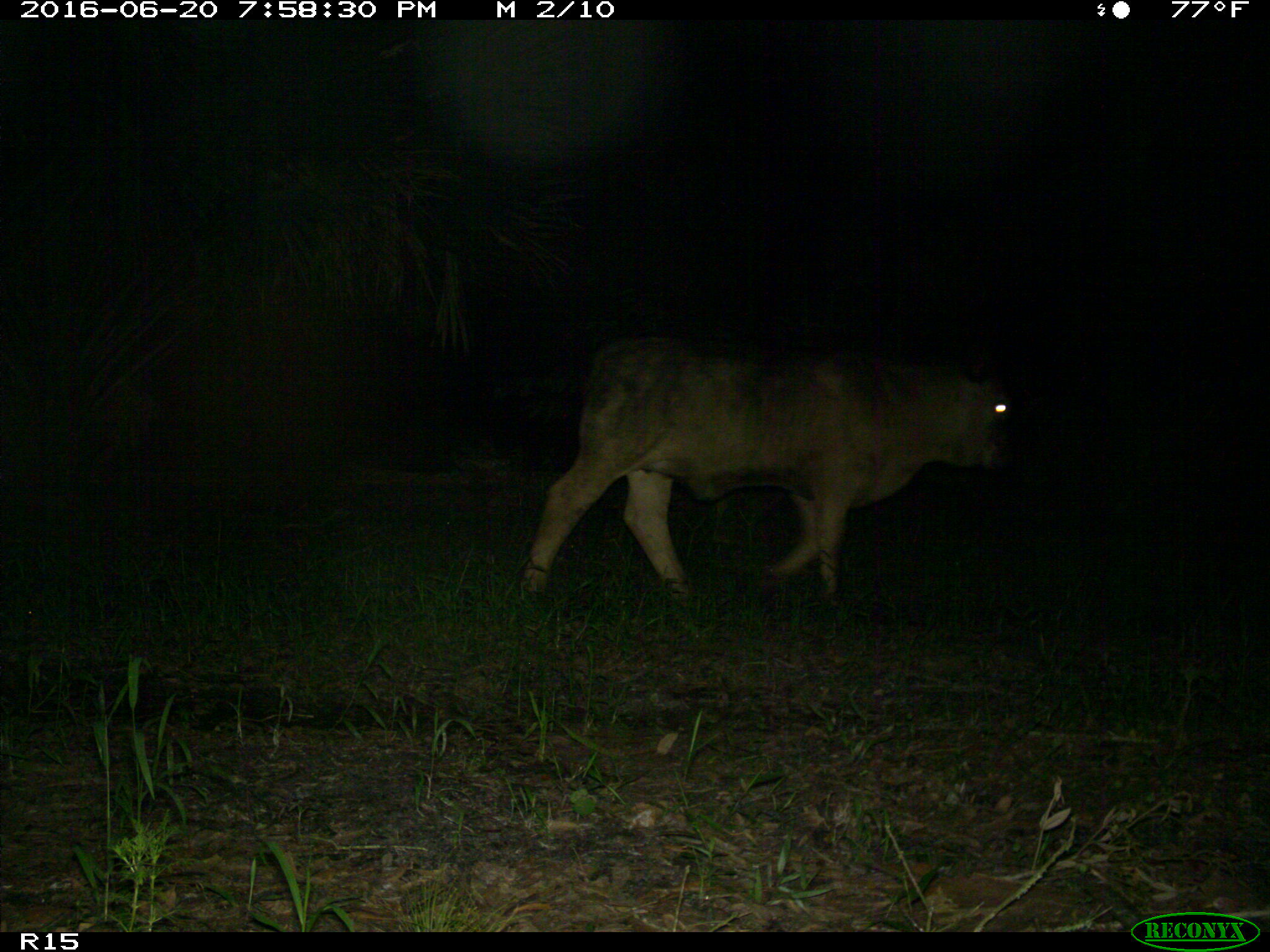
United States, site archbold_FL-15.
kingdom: Animalia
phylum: Chordata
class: Mammalia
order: Artiodactyla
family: Bovidae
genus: Bos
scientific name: Bos taurus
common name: domestic cow